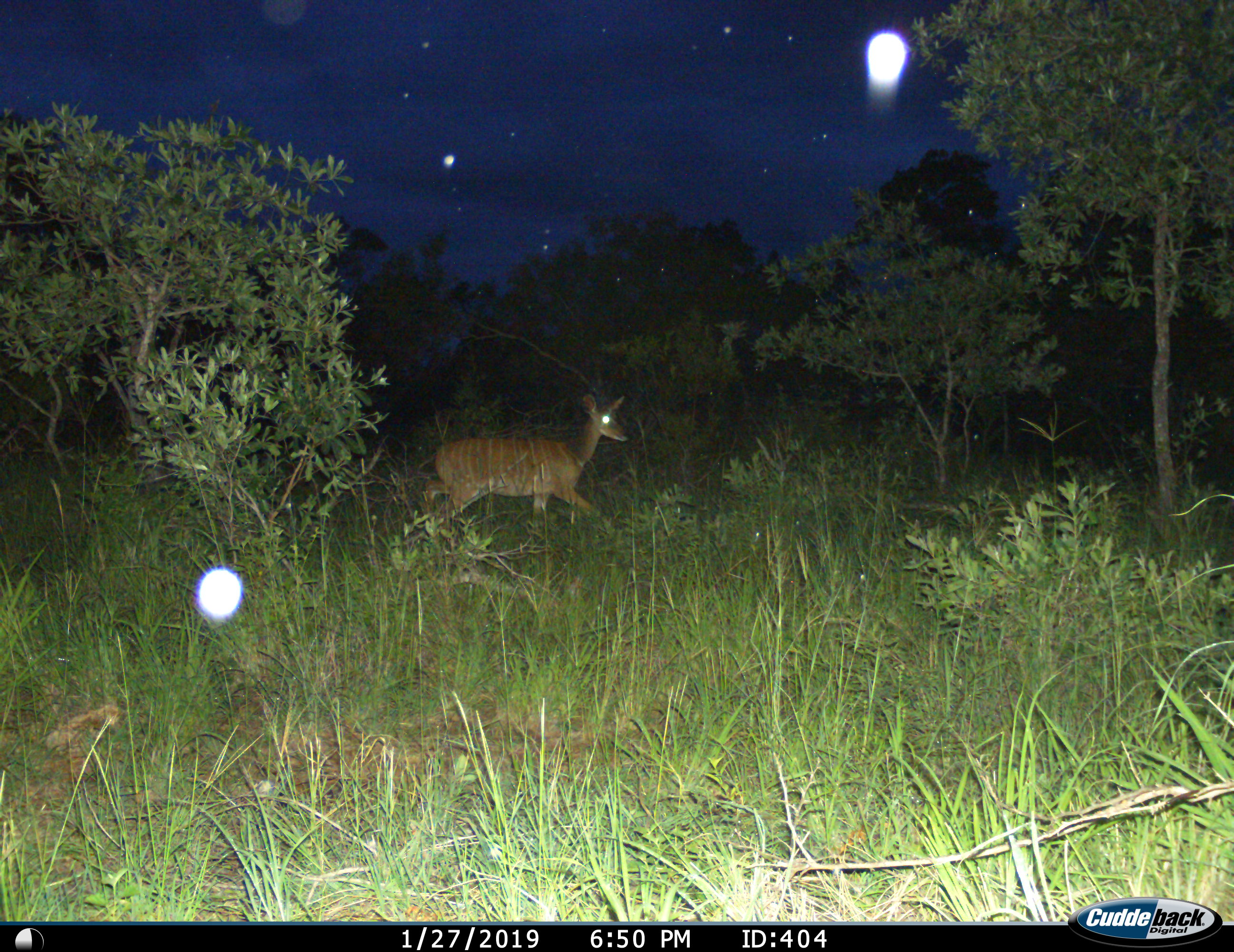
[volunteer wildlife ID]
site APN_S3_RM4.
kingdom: Animalia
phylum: Chordata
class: Mammalia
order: Artiodactyla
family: Bovidae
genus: Tragelaphus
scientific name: Tragelaphus angasii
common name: nyala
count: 1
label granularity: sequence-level